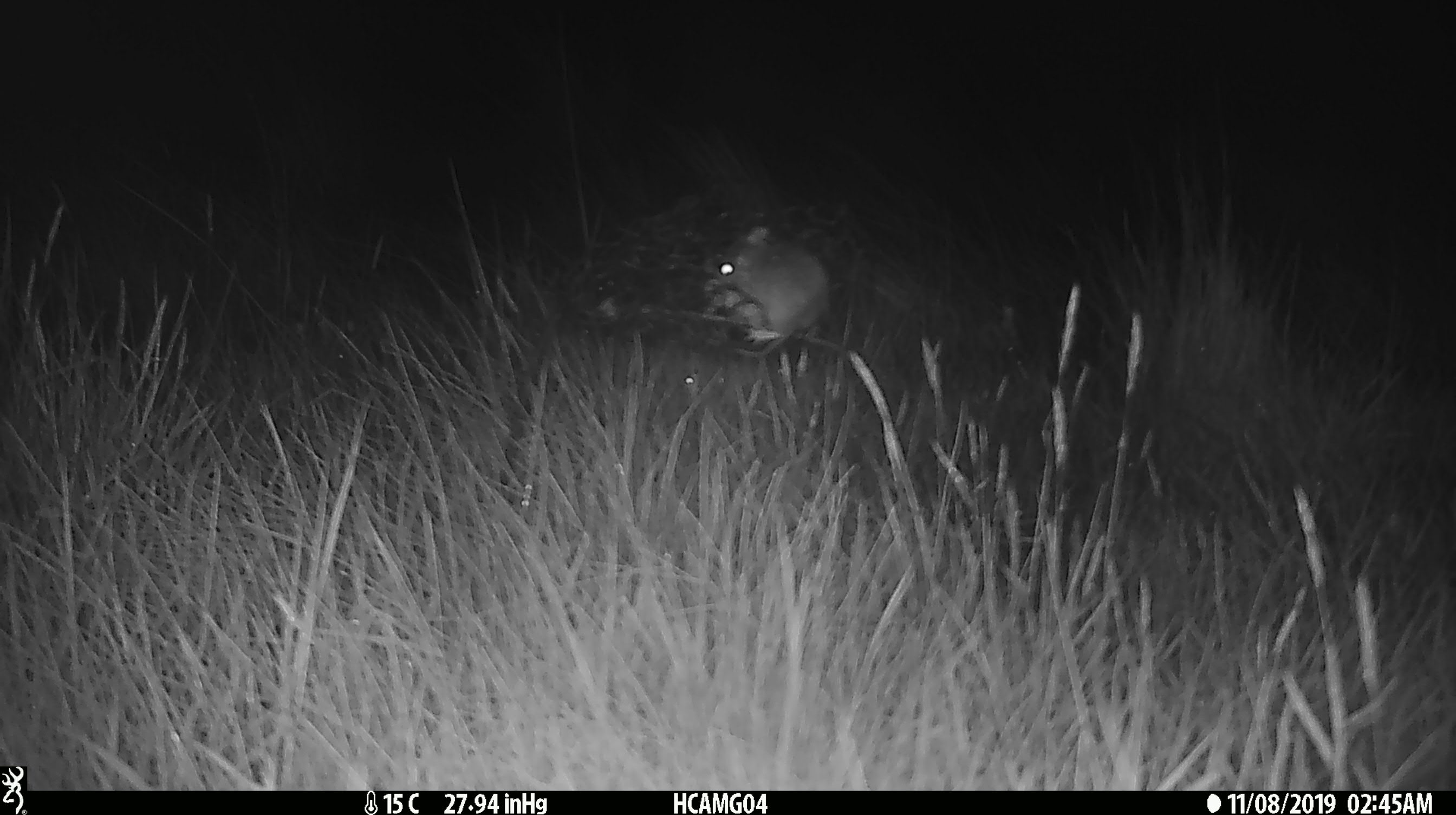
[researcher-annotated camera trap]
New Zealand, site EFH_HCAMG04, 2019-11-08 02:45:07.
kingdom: Animalia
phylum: Chordata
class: Mammalia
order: Rodentia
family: Muridae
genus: Mus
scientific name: Mus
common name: mouse